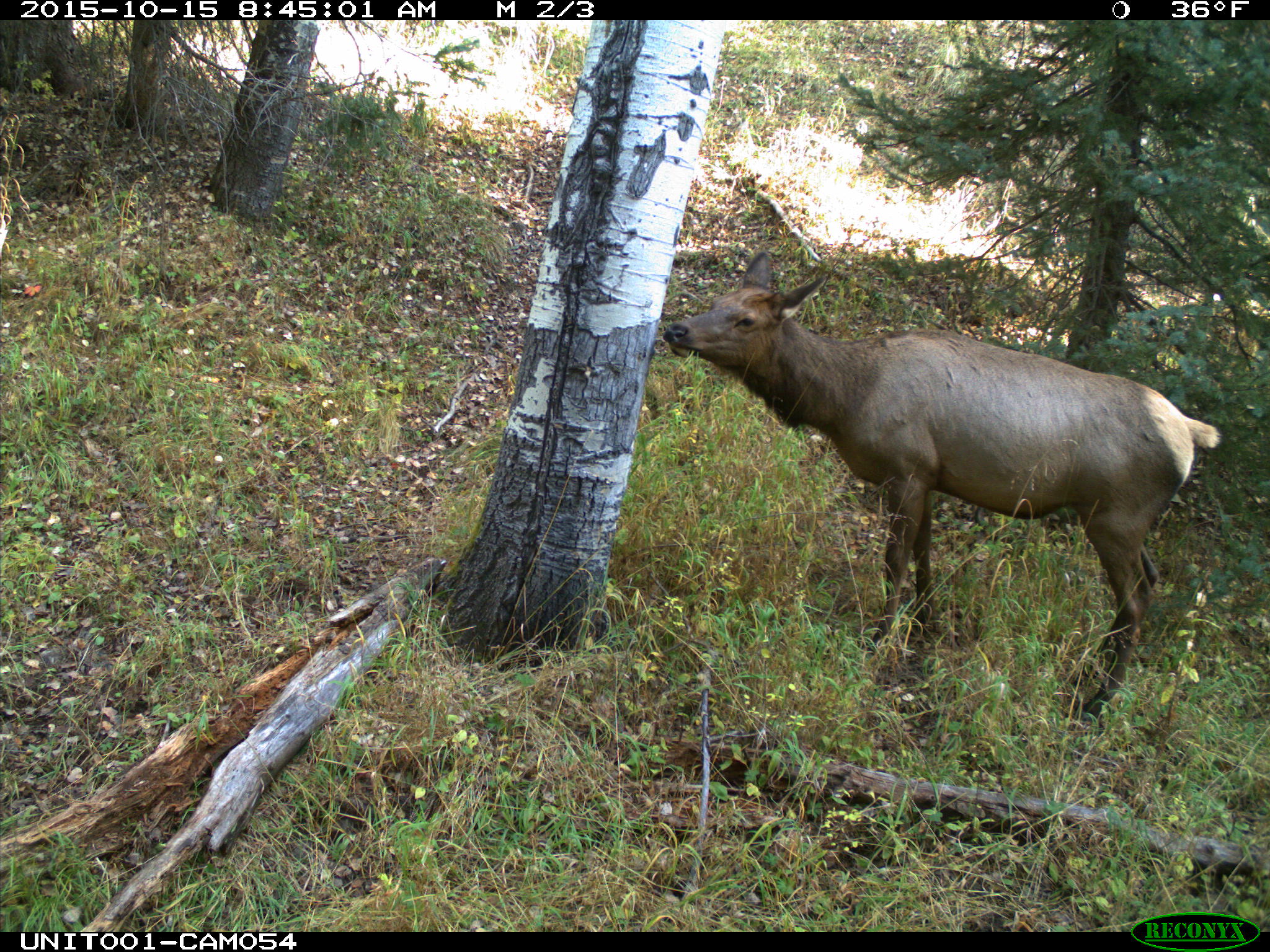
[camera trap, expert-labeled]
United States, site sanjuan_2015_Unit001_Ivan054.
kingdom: Animalia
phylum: Chordata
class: Mammalia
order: Artiodactyla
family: Cervidae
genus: Cervus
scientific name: Cervus elaphus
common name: red deer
Cervus elaphus (red deer).